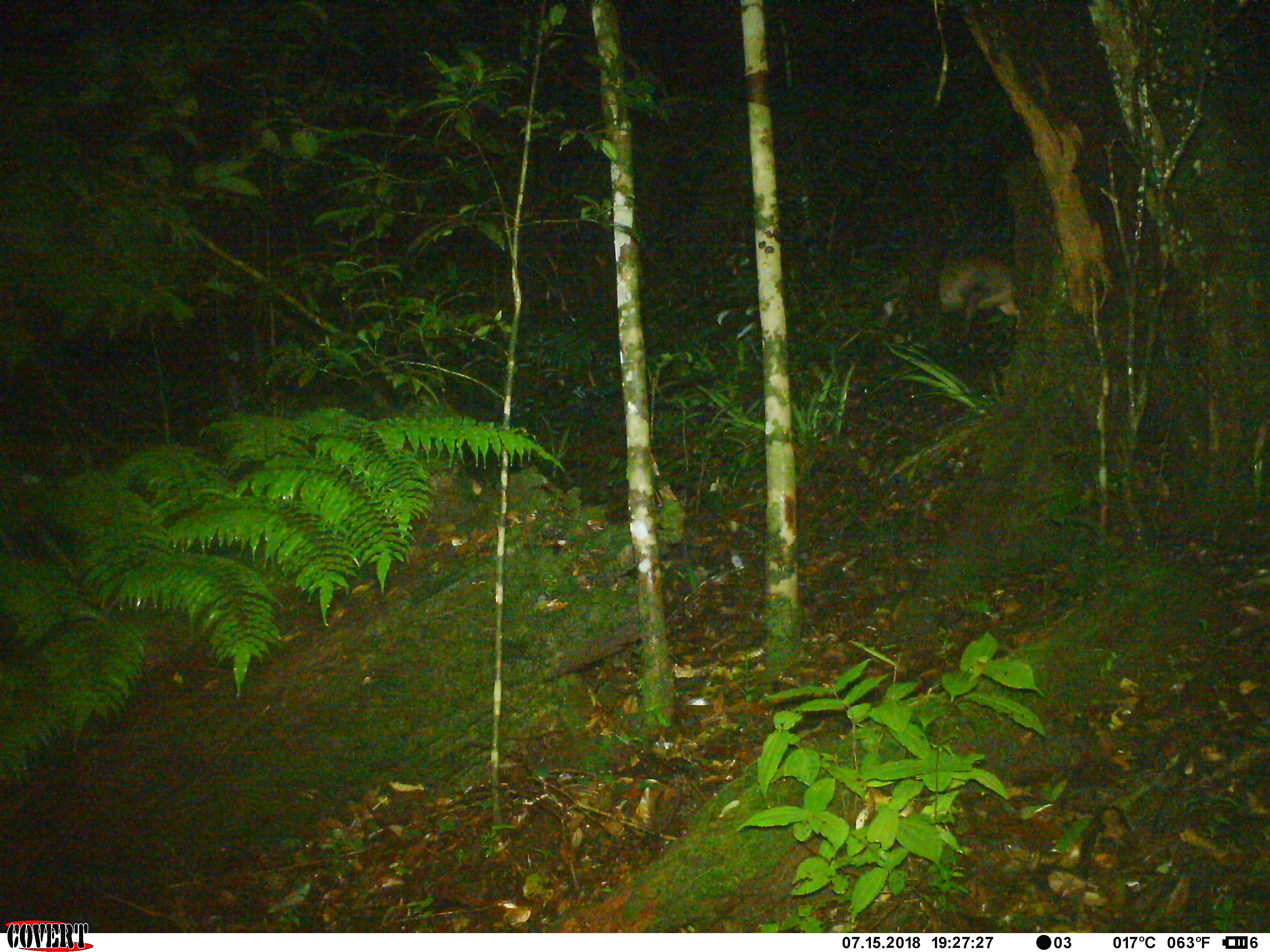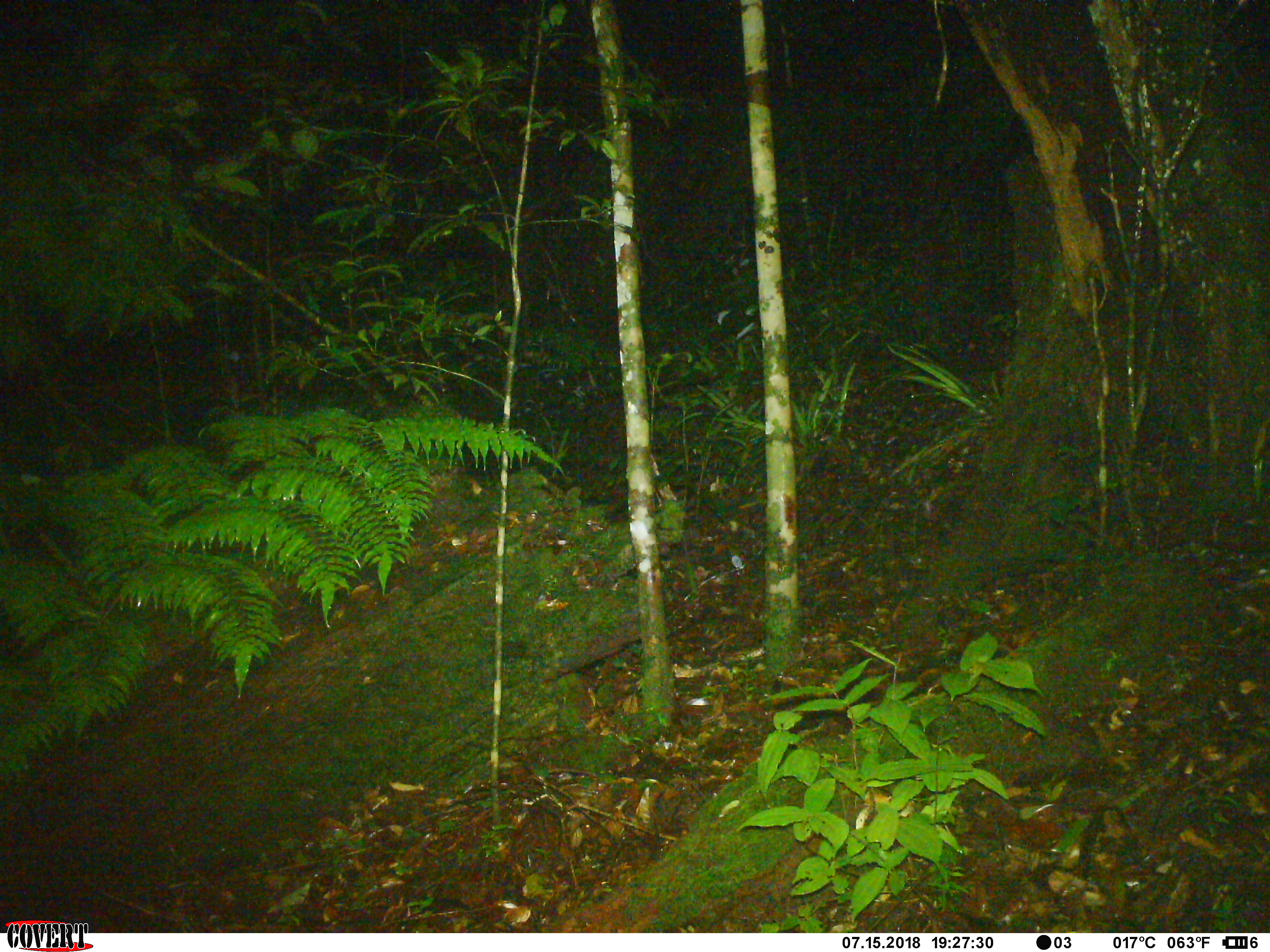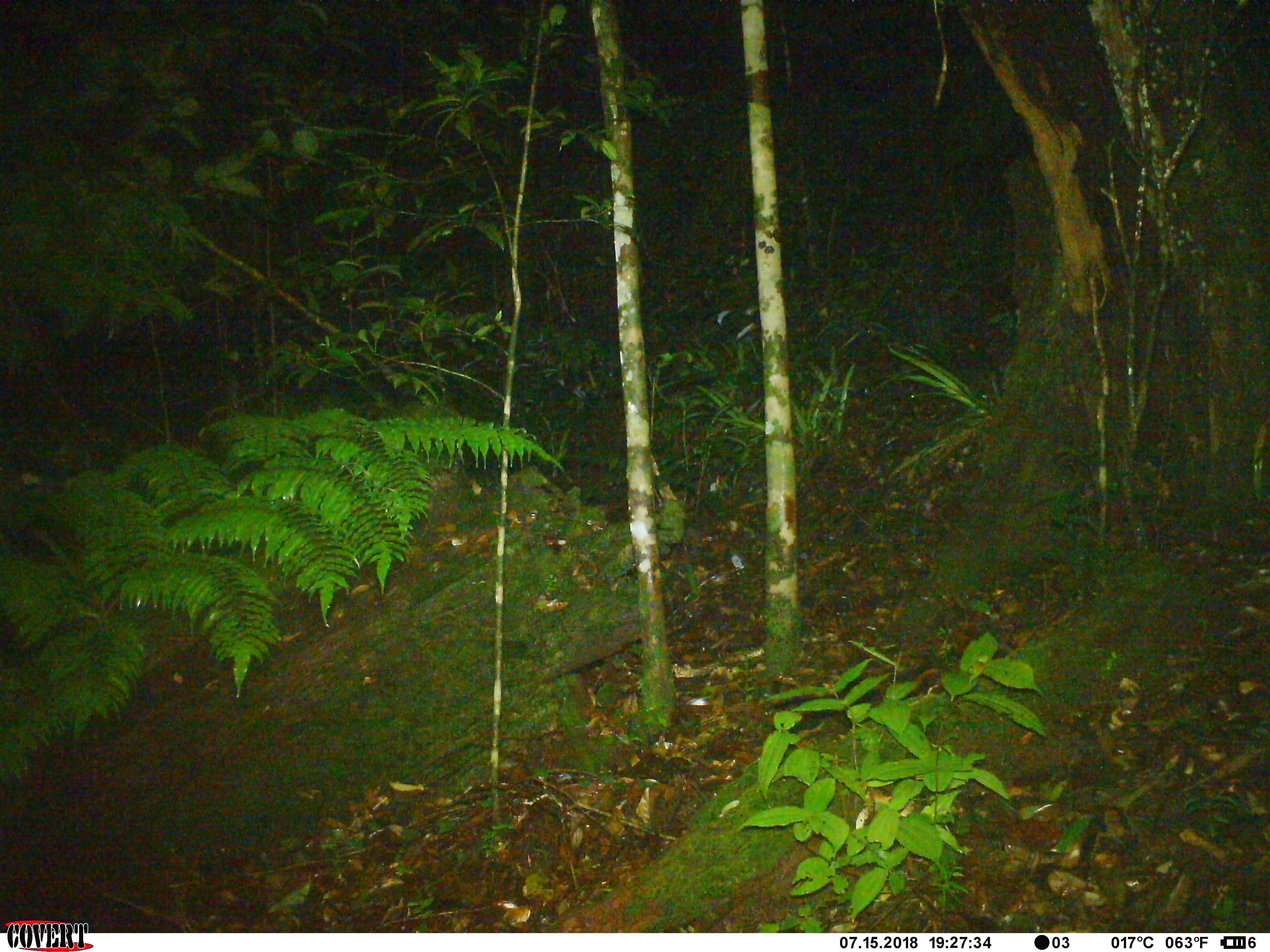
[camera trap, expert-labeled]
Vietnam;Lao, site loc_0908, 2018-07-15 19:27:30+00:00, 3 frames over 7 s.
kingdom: Animalia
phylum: Chordata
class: Mammalia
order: Artiodactyla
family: Cervidae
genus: Muntiacus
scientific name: Muntiacus rooseveltorum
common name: roosevelt's muntjac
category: roosevelts muntjac group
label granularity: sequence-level